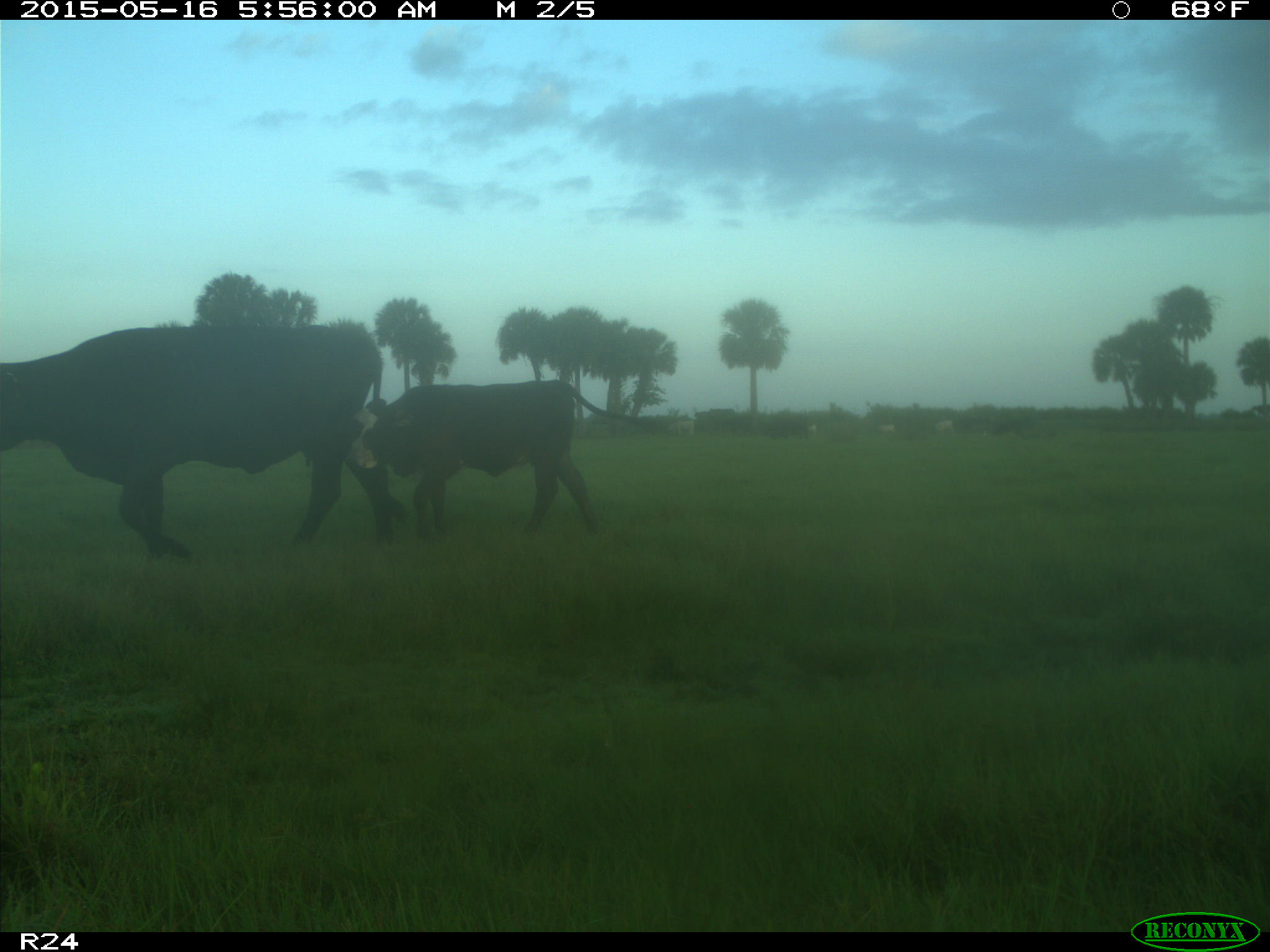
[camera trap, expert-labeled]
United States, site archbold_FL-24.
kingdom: Animalia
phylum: Chordata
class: Mammalia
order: Artiodactyla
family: Bovidae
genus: Bos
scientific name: Bos taurus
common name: domestic cow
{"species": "Bos taurus (domestic cow)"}